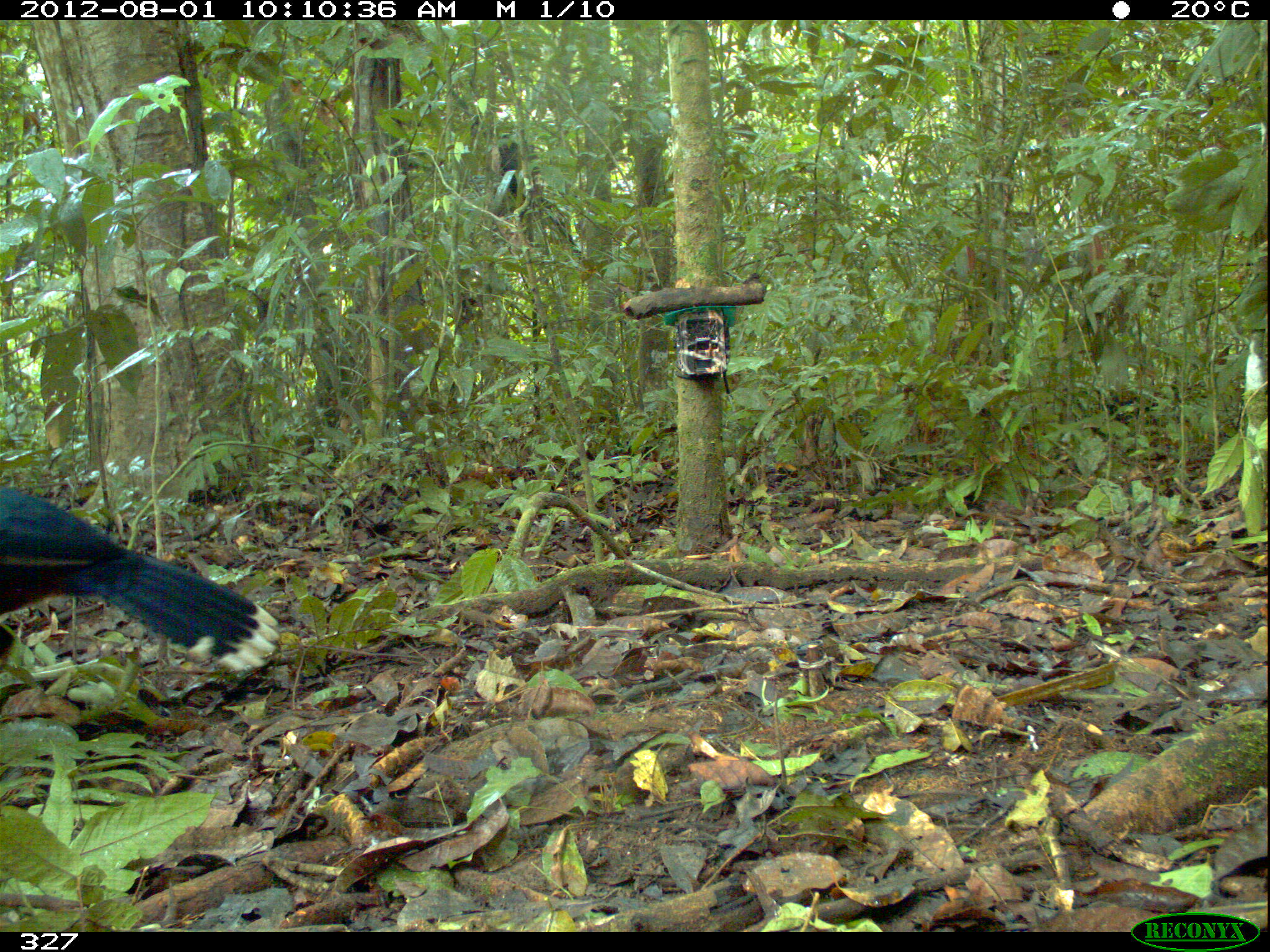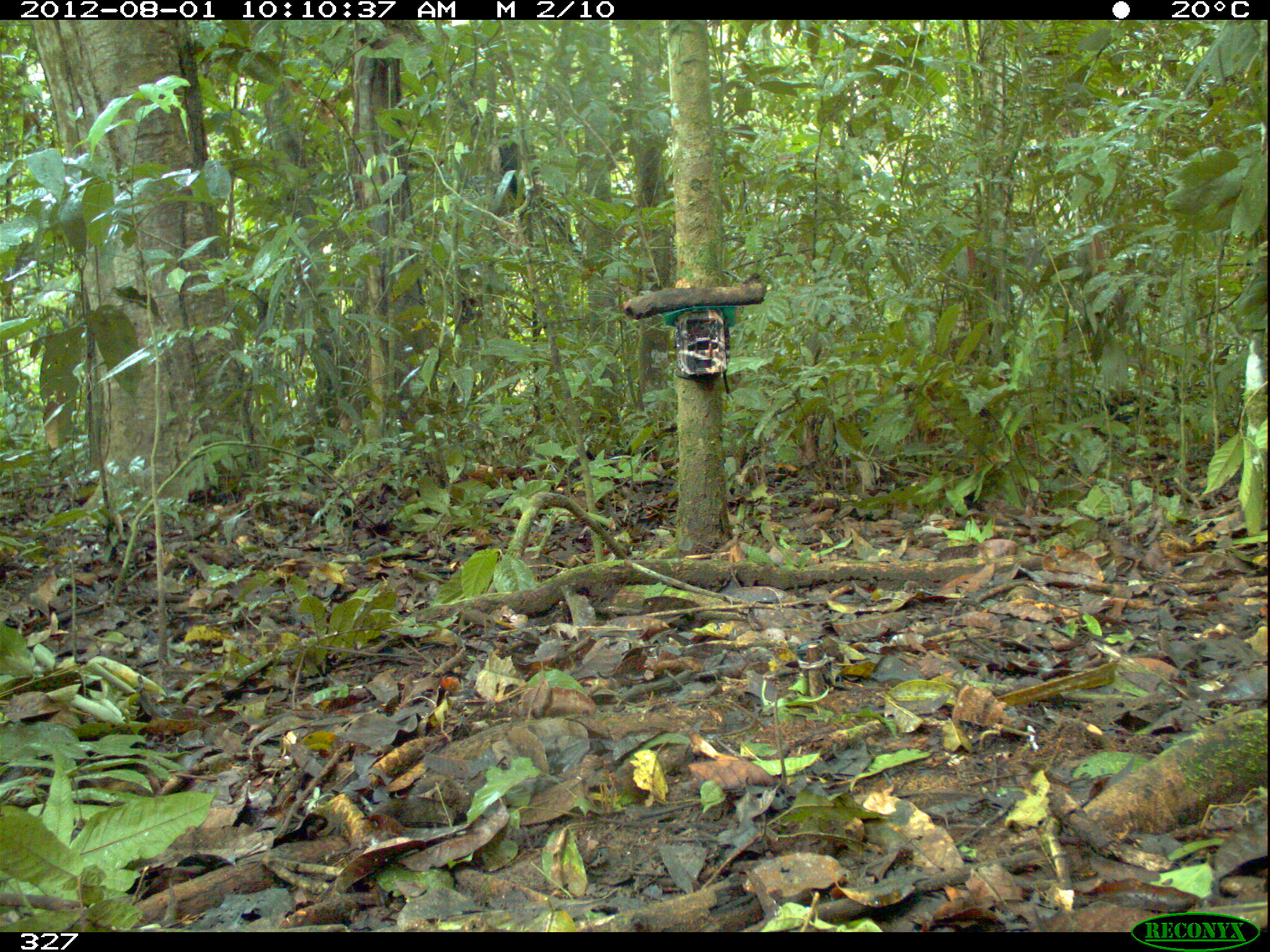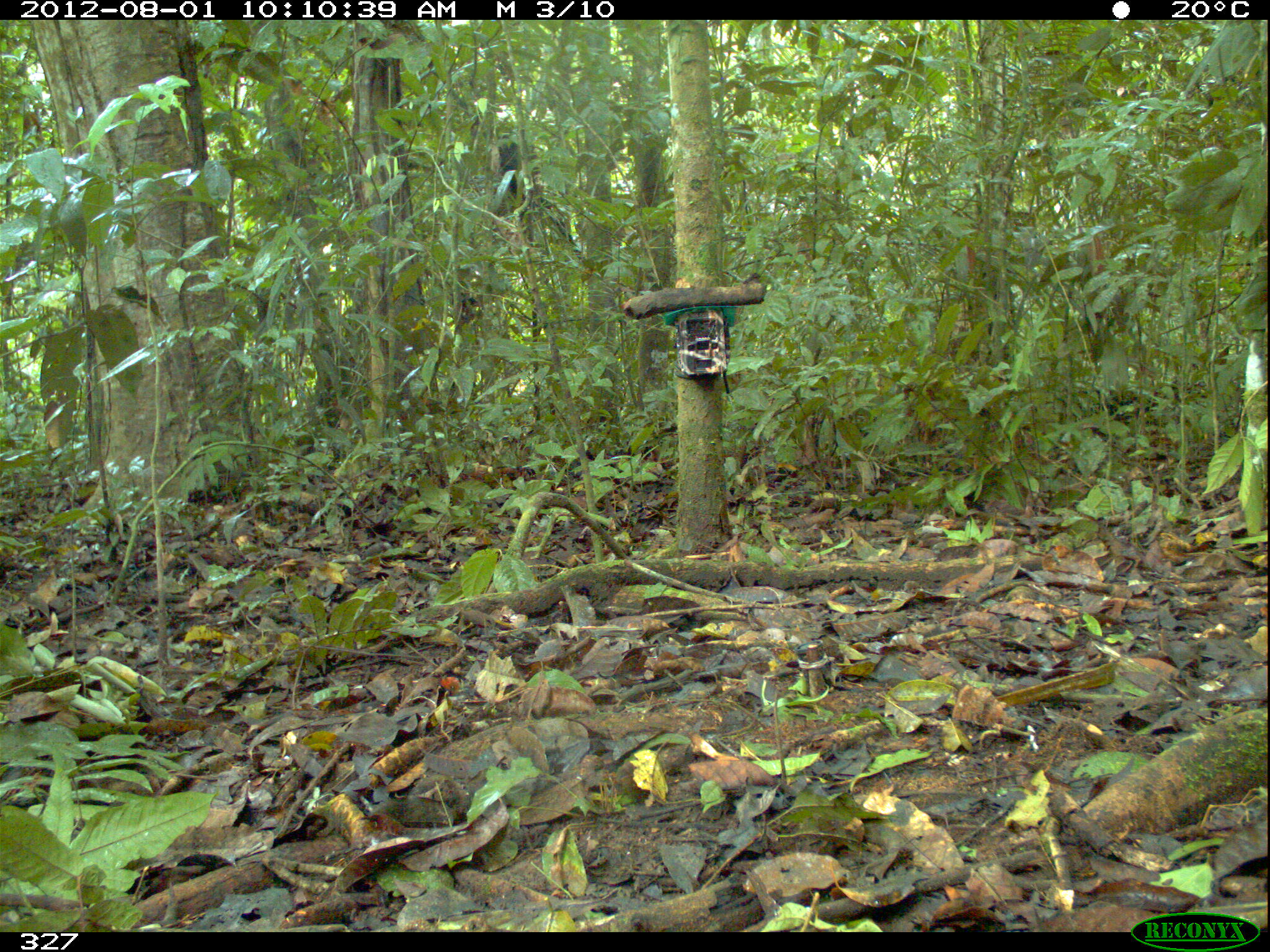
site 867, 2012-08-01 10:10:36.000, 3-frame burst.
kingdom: Animalia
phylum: Chordata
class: Aves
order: Galliformes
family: Cracidae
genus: Mitu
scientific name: Mitu tuberosum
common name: razor-billed curassow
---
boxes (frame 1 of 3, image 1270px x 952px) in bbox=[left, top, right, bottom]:
mitu tuberosum: bbox=[0, 486, 276, 669]